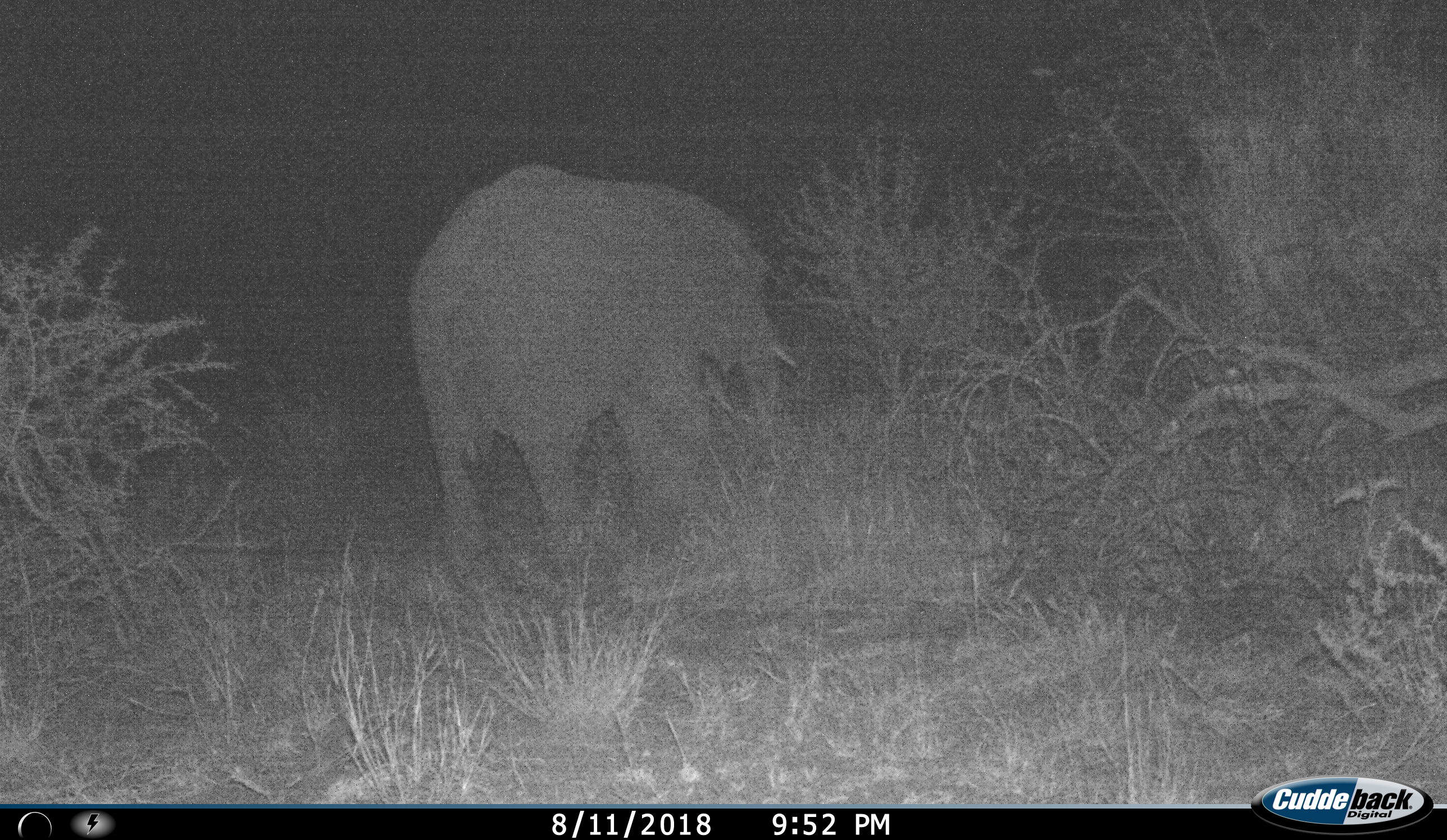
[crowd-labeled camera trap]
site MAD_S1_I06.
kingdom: Animalia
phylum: Chordata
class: Mammalia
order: Proboscidea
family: Elephantidae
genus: Loxodonta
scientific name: Loxodonta africana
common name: african bush elephant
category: elephant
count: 1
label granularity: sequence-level